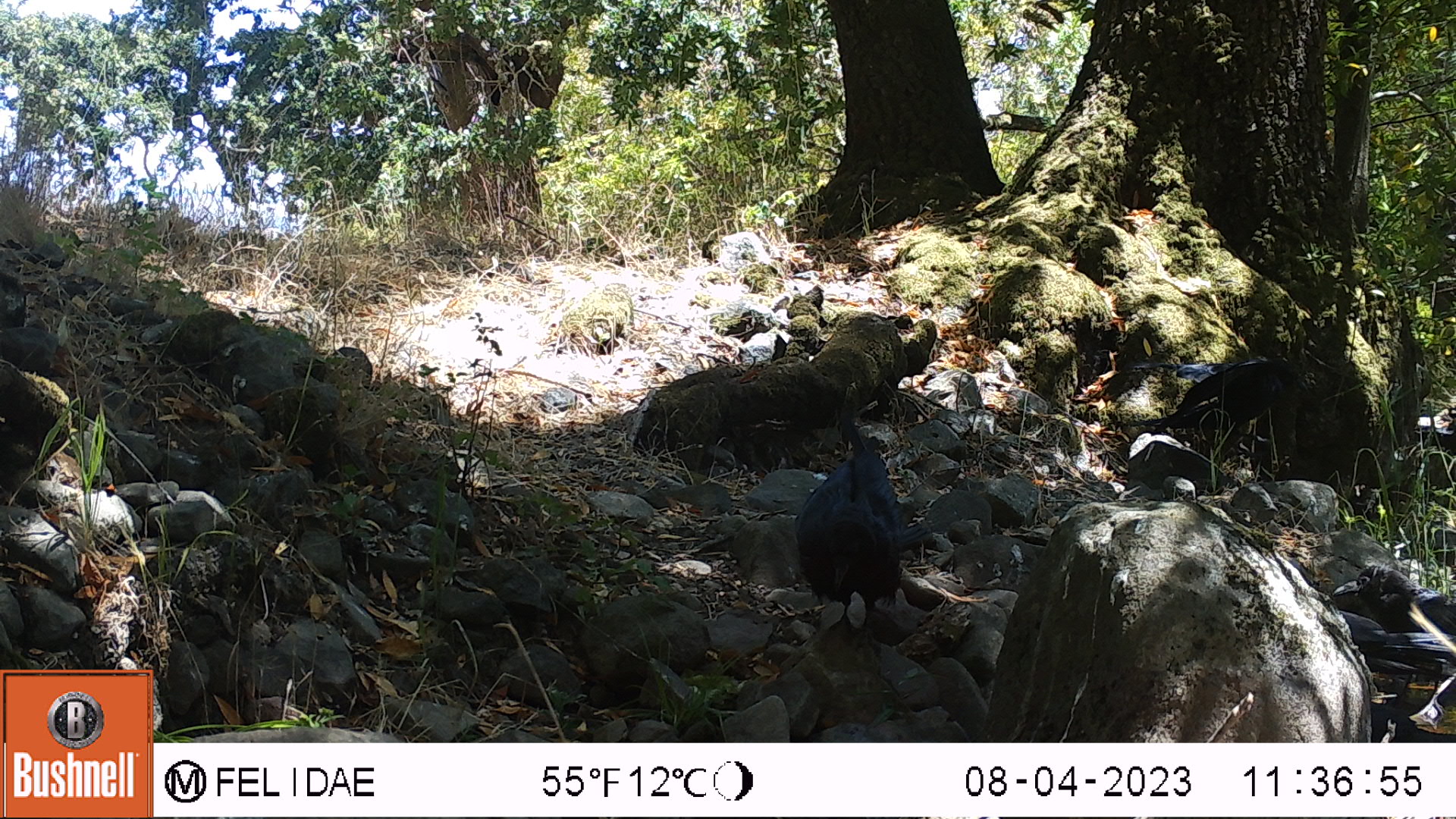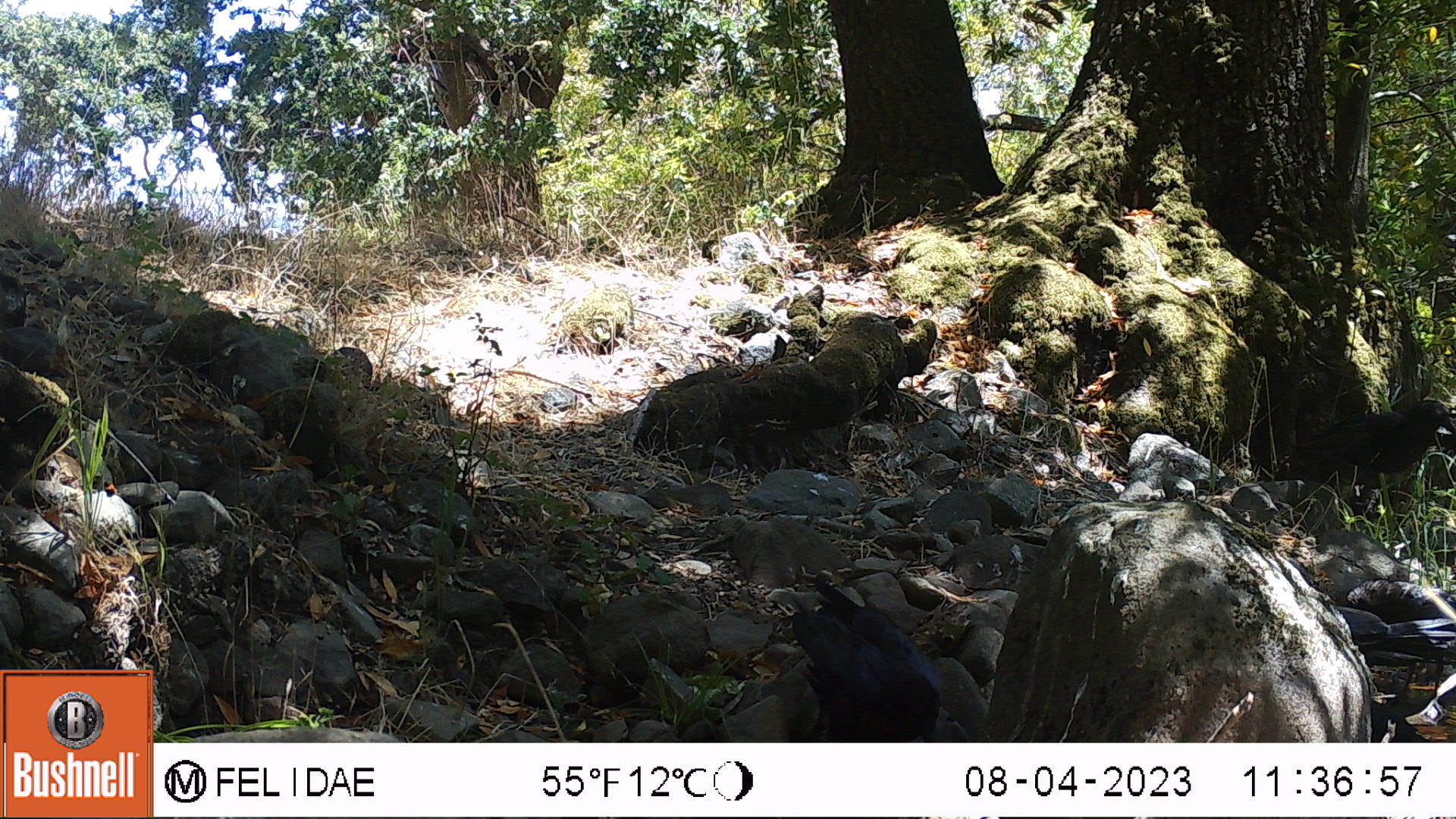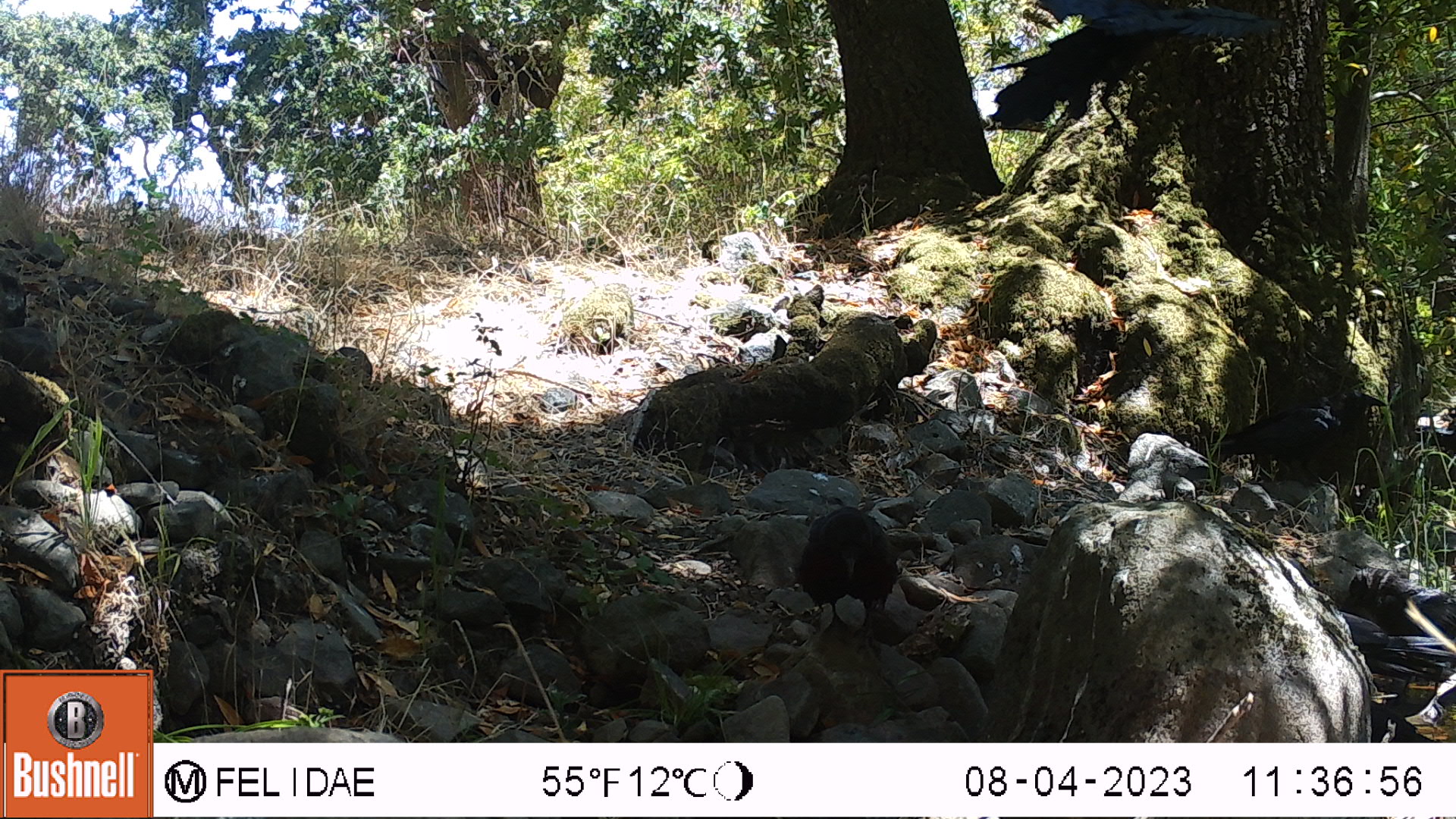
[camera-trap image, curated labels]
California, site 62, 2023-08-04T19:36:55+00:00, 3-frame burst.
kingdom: Animalia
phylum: Chordata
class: Aves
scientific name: Aves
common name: bird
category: unknown bird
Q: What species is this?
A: Unknown bird (bird) (Aves).